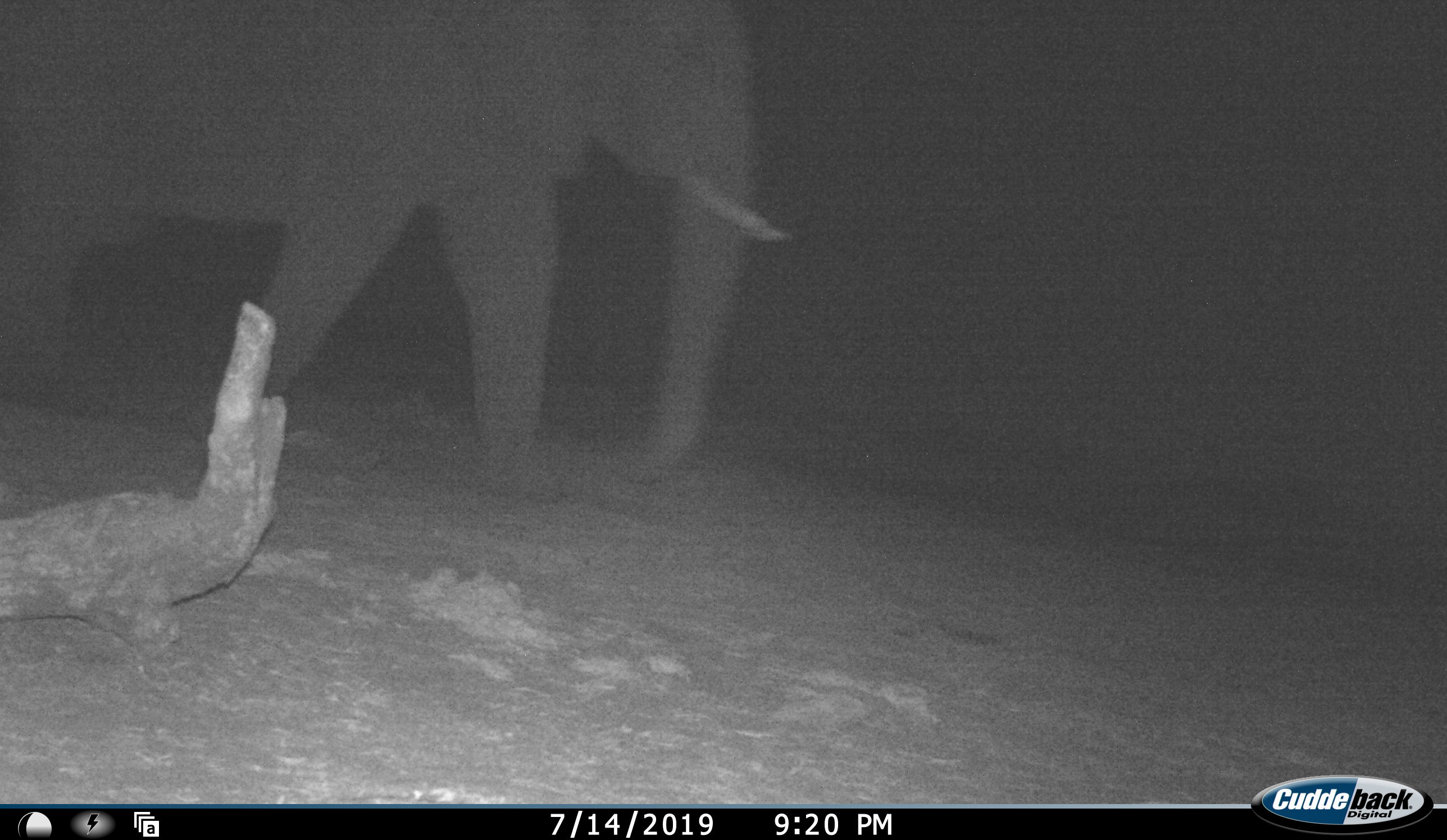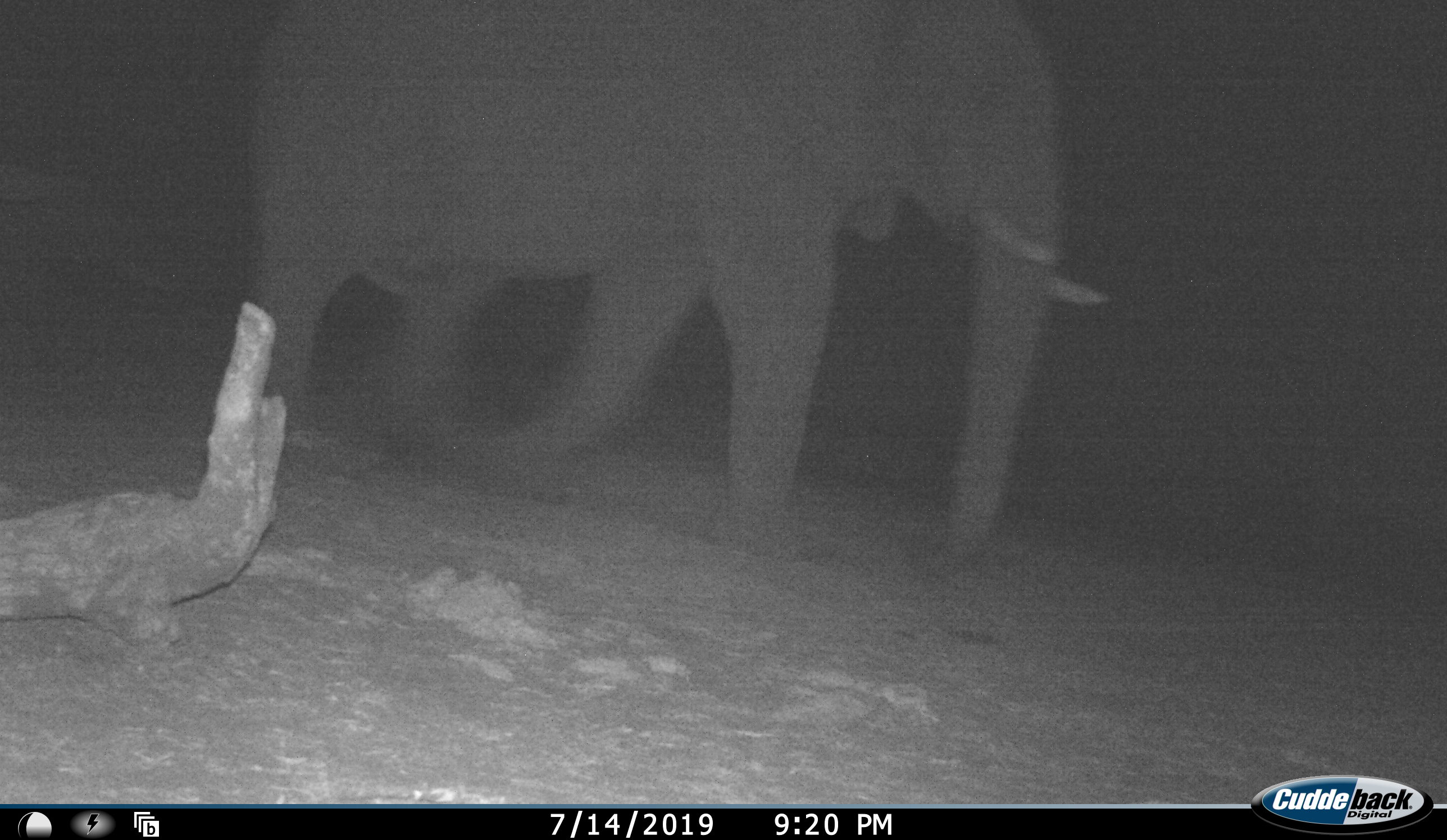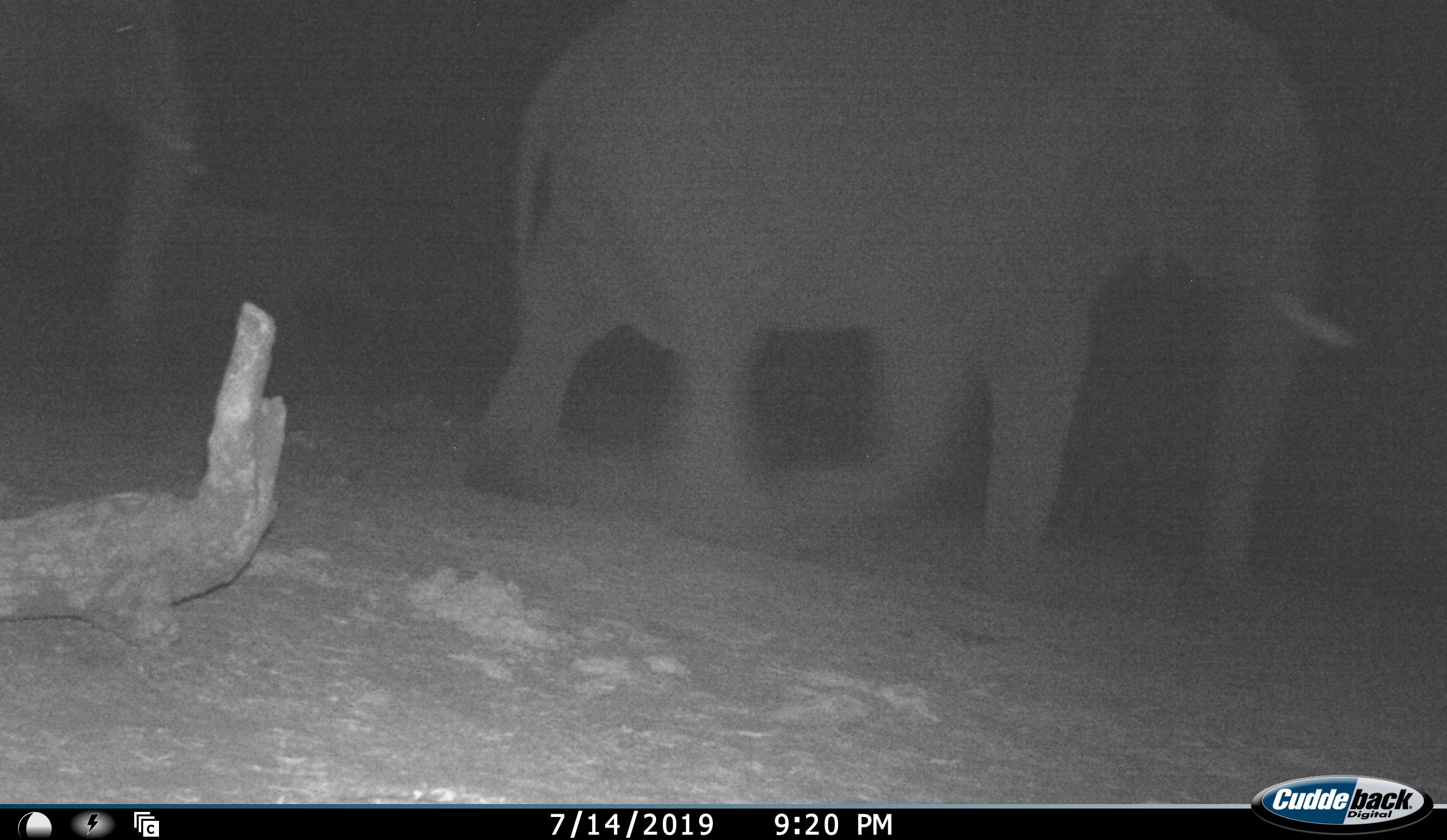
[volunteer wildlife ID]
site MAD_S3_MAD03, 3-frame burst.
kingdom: Animalia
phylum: Chordata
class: Mammalia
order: Proboscidea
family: Elephantidae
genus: Loxodonta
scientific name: Loxodonta africana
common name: african bush elephant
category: elephant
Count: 2.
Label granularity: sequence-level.